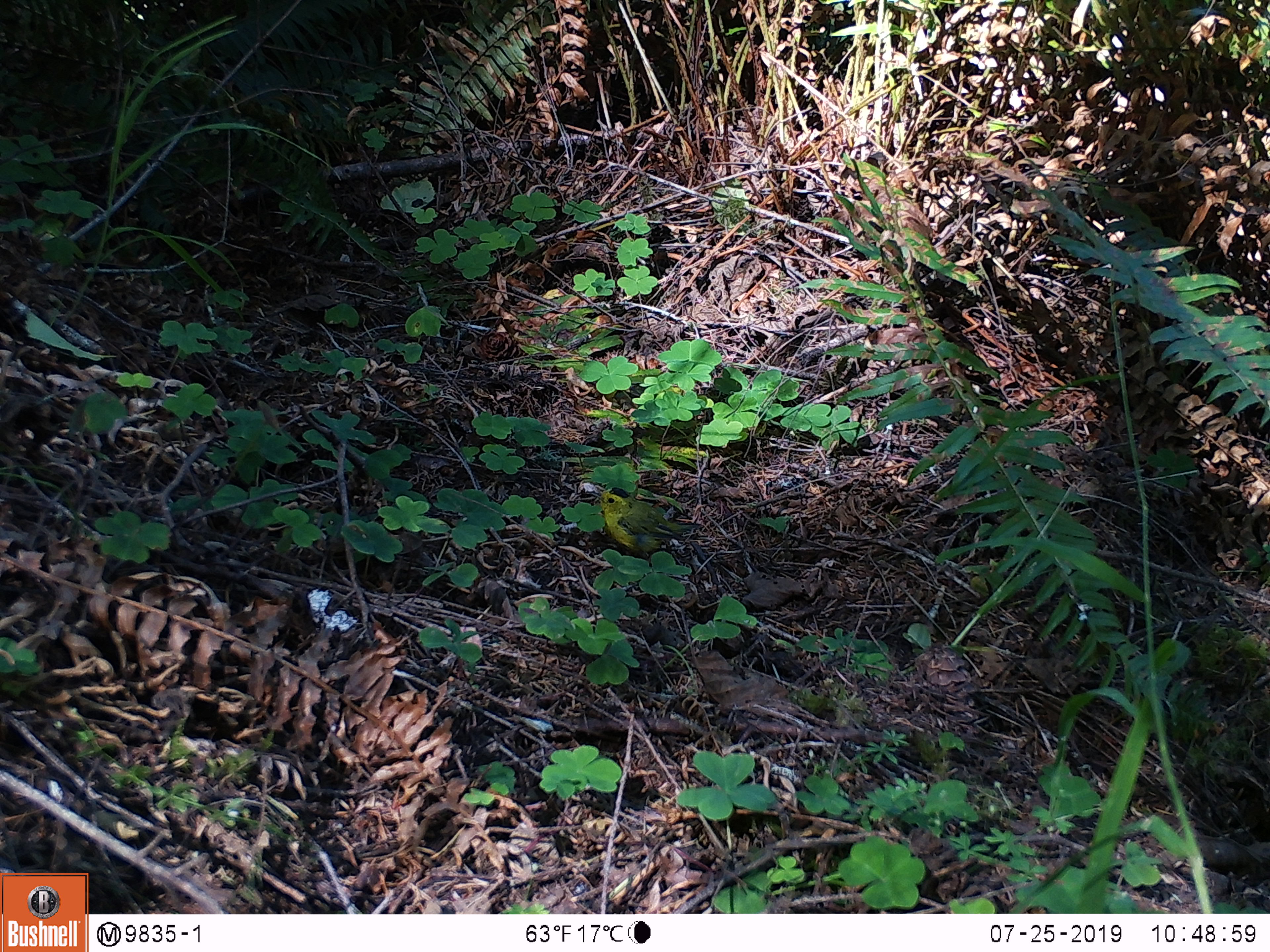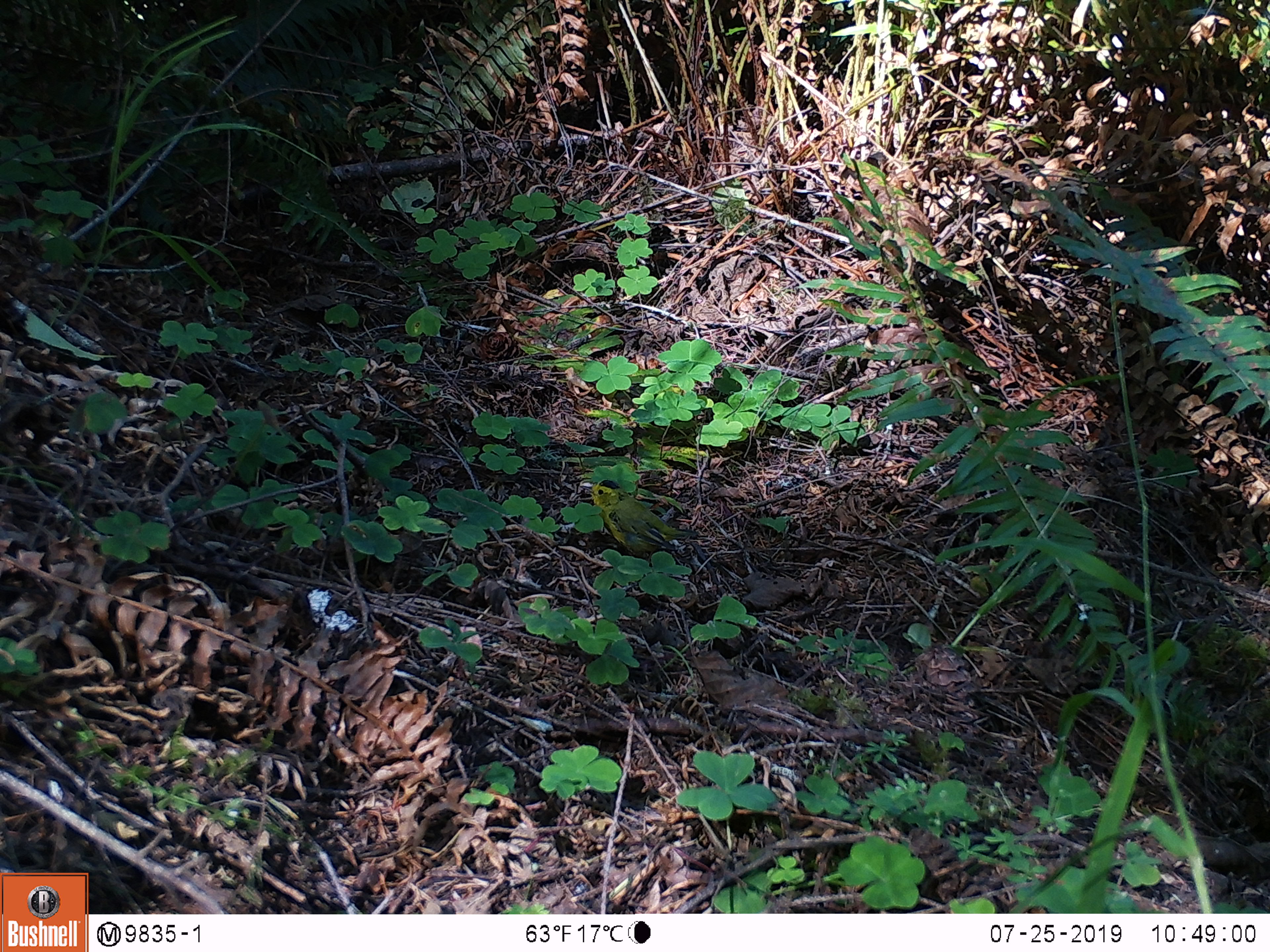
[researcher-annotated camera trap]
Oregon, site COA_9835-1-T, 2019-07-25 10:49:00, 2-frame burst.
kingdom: Animalia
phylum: Chordata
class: Aves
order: Passeriformes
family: Parulidae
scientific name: Parulidae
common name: new world warblers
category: parulidae family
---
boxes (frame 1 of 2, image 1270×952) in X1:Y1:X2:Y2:
parulidae family: 577:475:714:573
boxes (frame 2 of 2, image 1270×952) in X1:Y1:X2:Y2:
parulidae family: 581:472:708:565